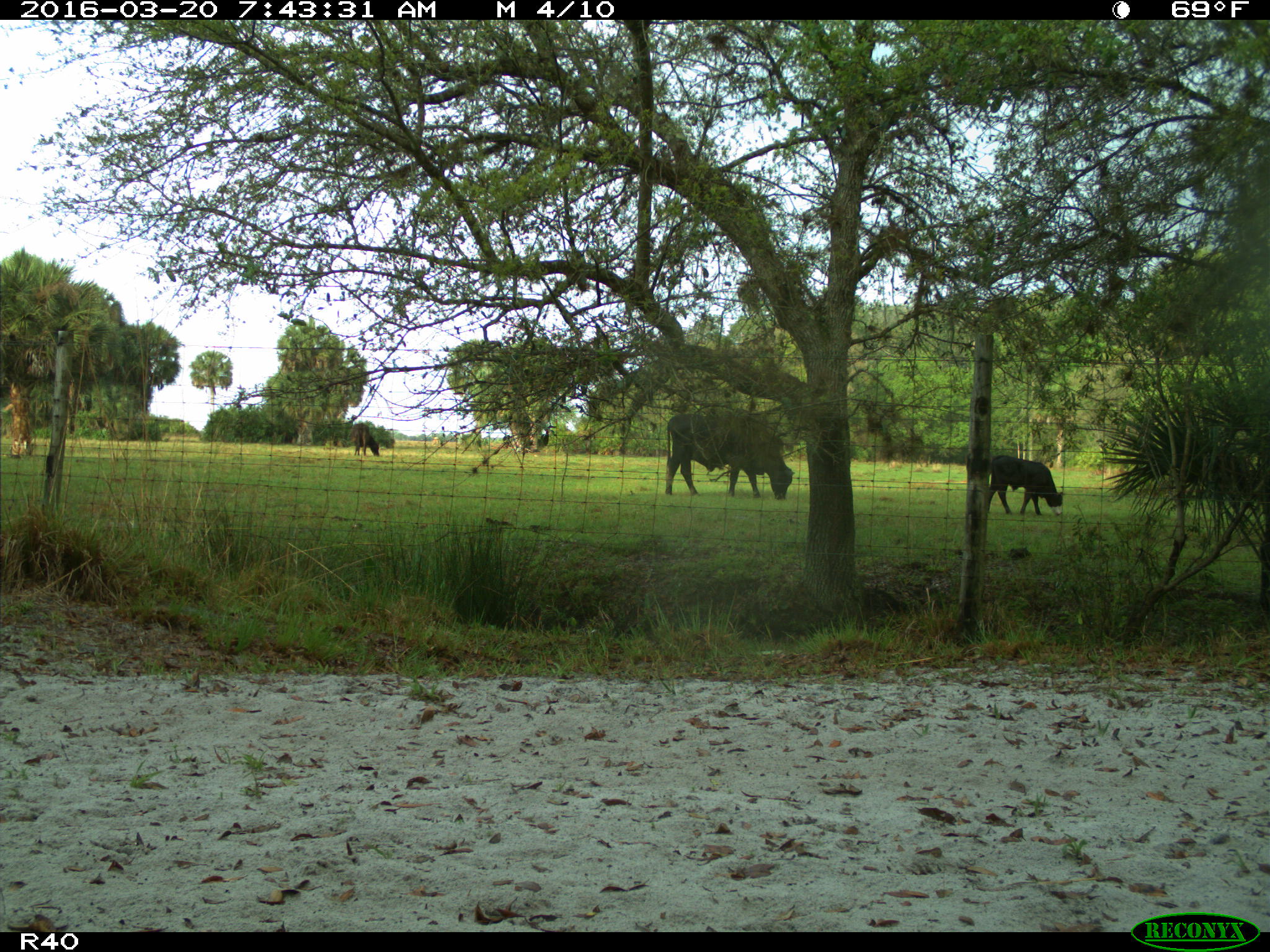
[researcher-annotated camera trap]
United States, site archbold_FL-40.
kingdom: Animalia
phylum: Chordata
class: Mammalia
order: Artiodactyla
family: Bovidae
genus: Bos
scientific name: Bos taurus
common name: domestic cow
Bos taurus (domestic cow).